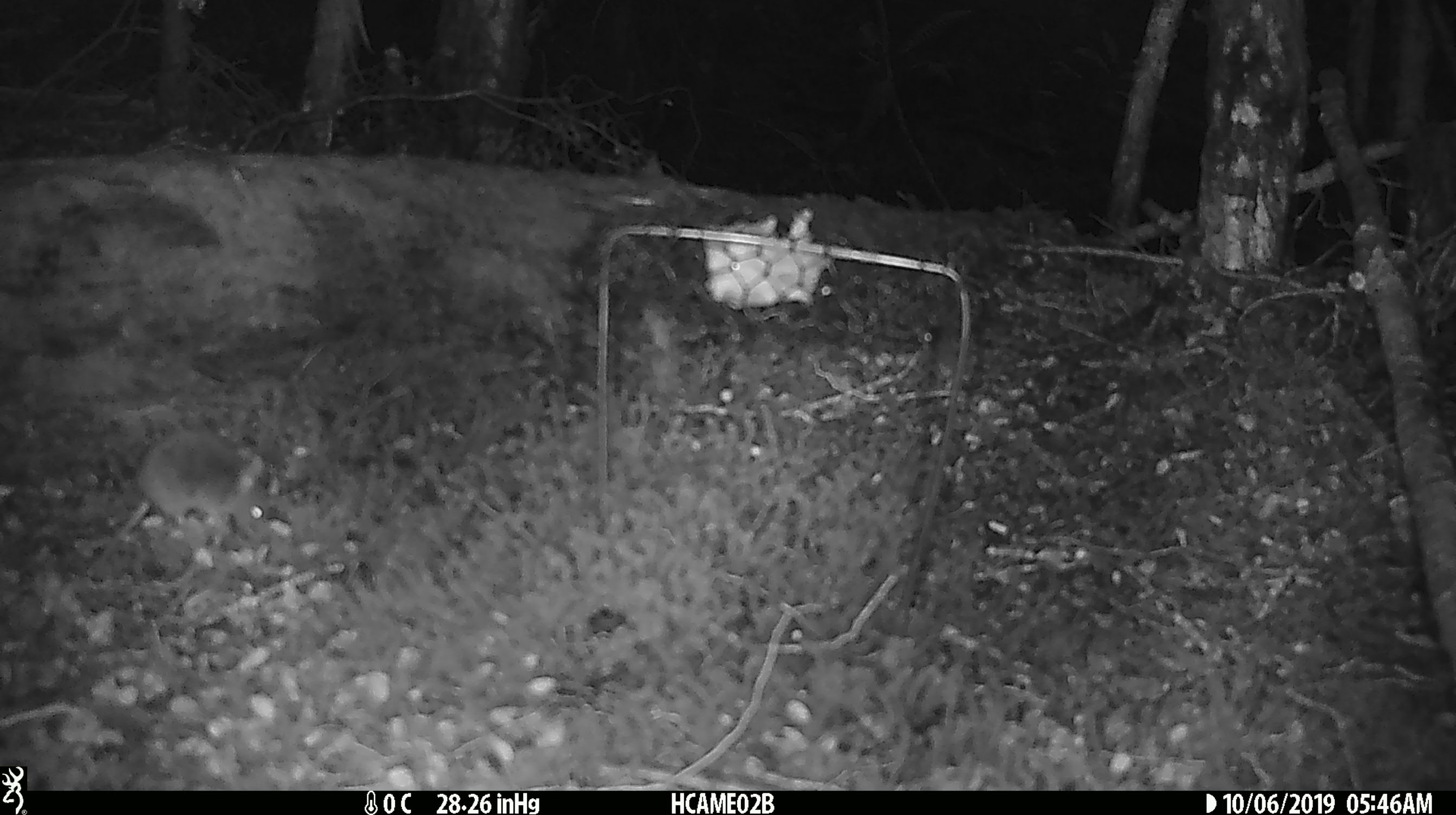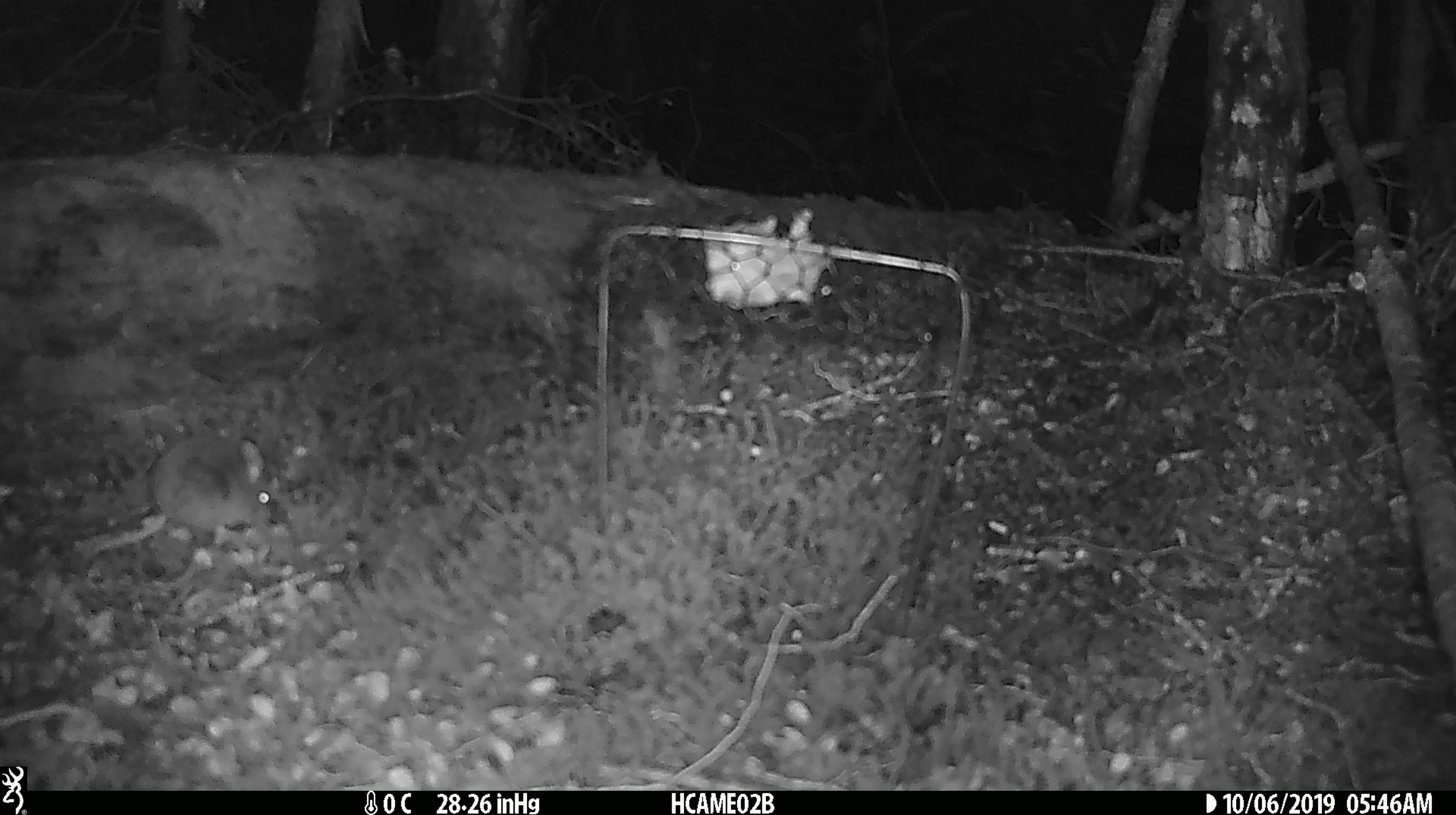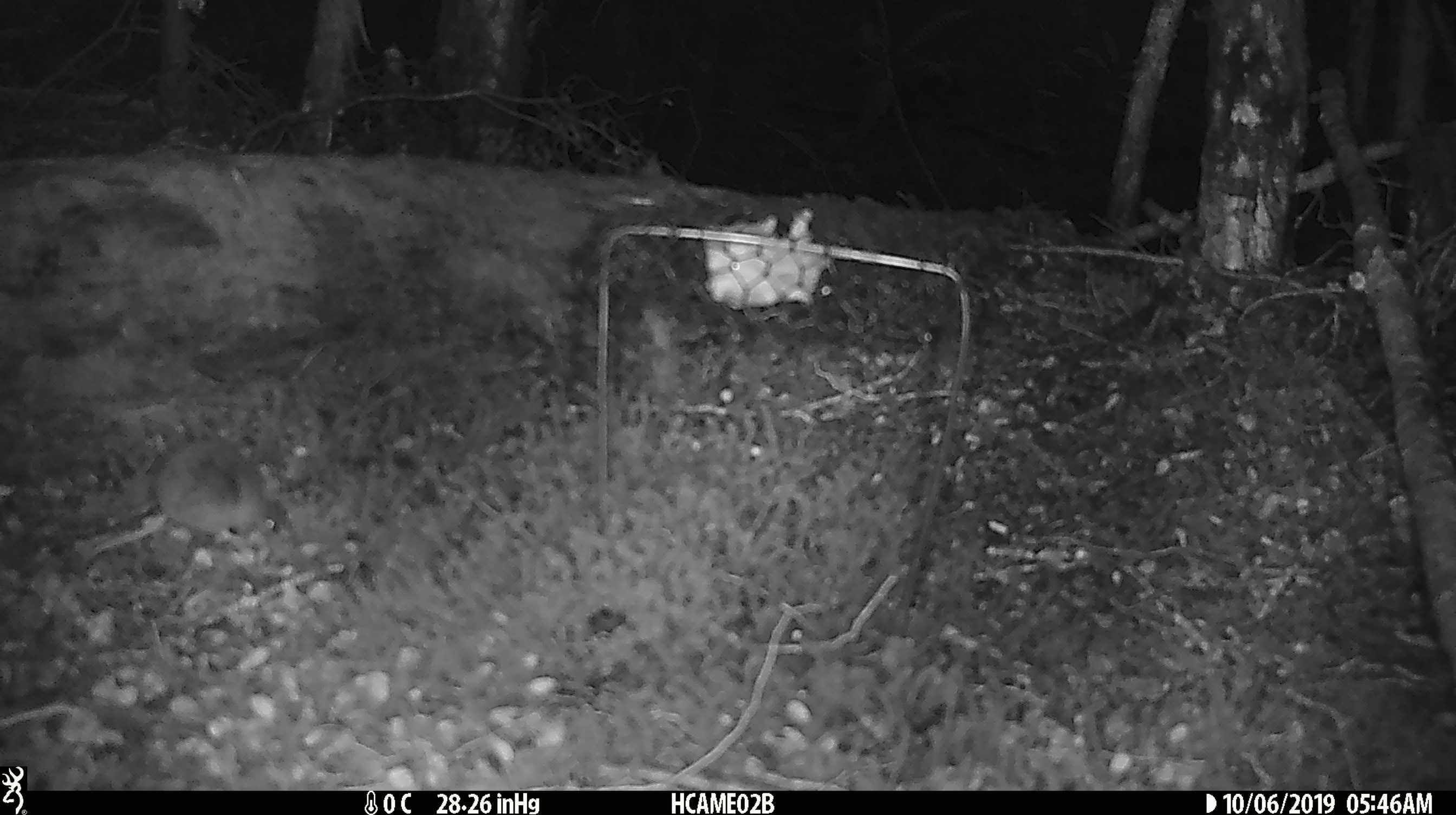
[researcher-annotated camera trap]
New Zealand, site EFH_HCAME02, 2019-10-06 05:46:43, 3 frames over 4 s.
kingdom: Animalia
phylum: Chordata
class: Mammalia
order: Rodentia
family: Muridae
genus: Mus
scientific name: Mus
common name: mouse